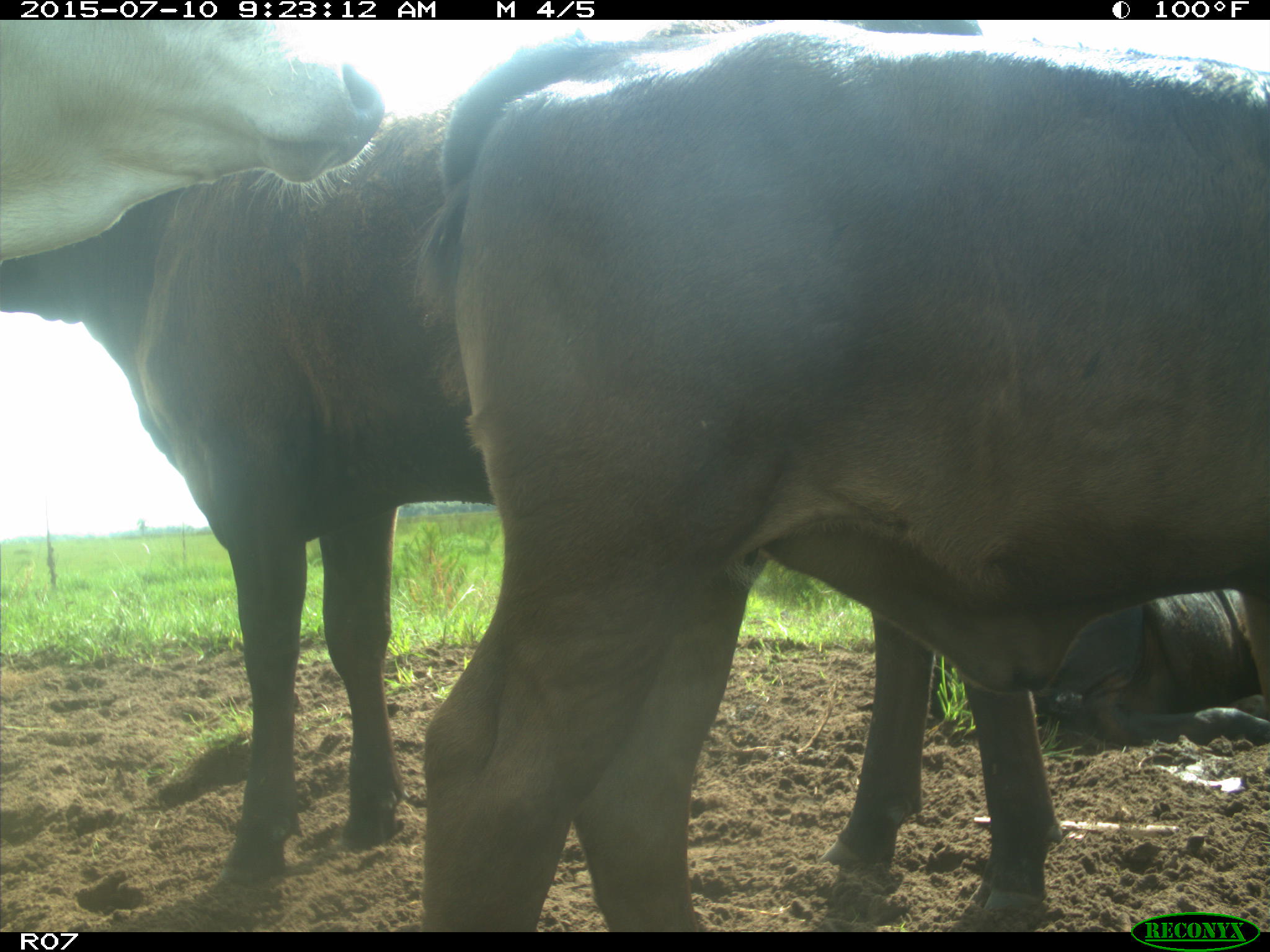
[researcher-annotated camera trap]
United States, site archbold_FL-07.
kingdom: Animalia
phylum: Chordata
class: Mammalia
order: Artiodactyla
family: Bovidae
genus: Bos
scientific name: Bos taurus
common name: domestic cow